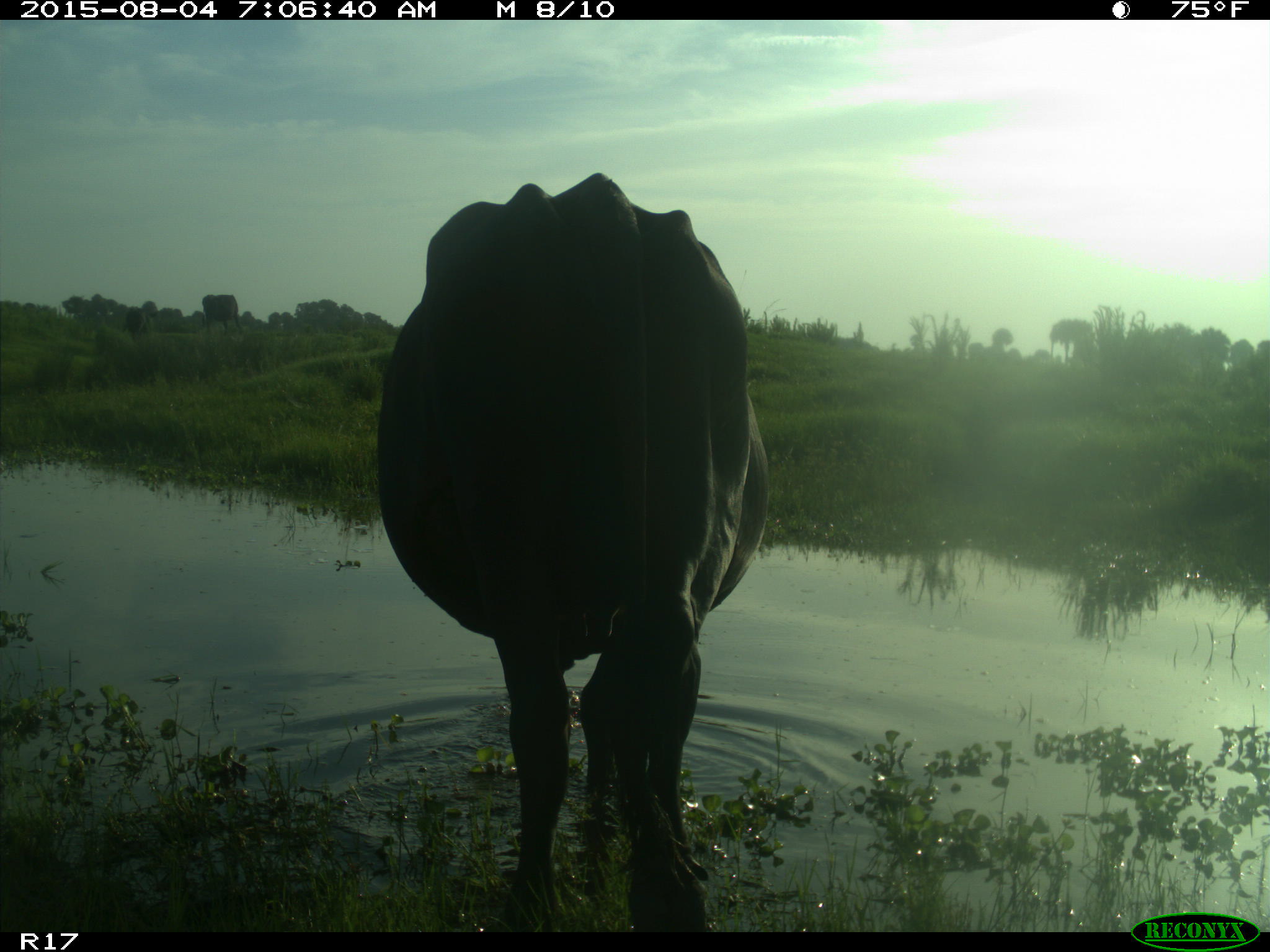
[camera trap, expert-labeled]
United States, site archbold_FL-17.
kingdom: Animalia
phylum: Chordata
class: Mammalia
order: Artiodactyla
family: Bovidae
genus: Bos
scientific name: Bos taurus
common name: domestic cow